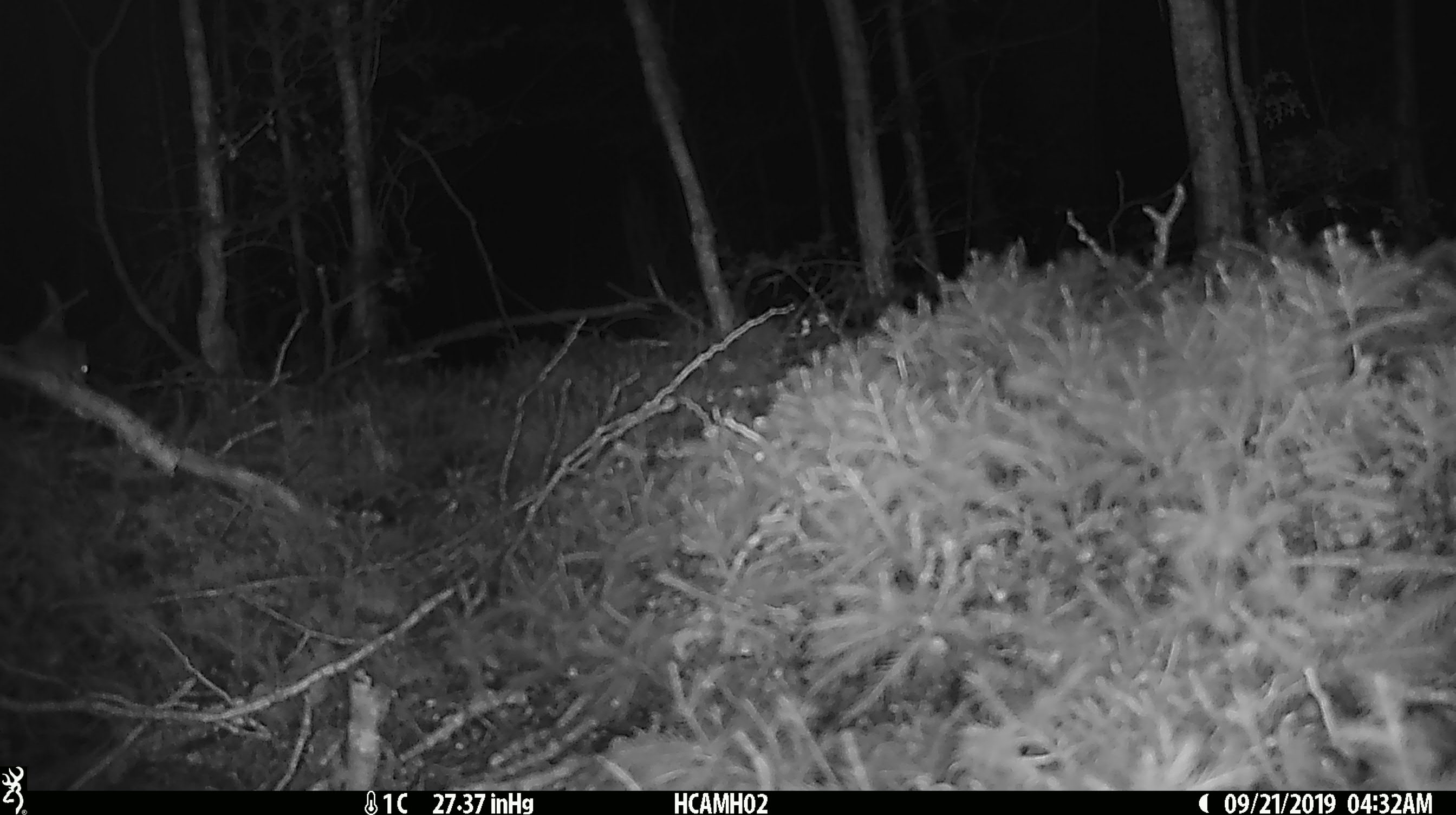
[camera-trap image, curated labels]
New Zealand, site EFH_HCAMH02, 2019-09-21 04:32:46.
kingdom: Animalia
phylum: Chordata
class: Mammalia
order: Rodentia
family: Muridae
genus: Mus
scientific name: Mus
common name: mouse